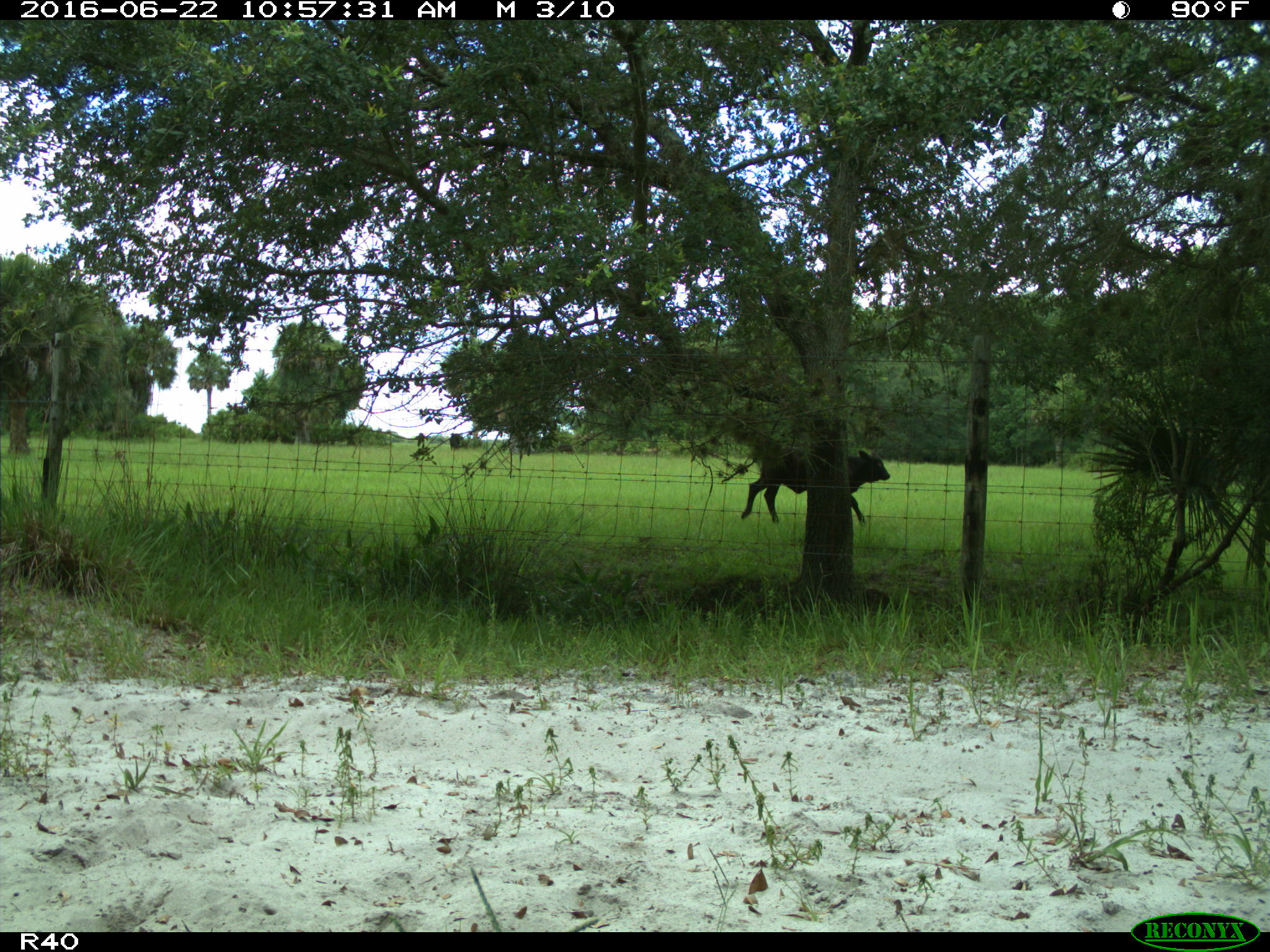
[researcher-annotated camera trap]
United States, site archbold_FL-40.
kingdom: Animalia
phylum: Chordata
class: Mammalia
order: Artiodactyla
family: Bovidae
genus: Bos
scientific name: Bos taurus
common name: domestic cow